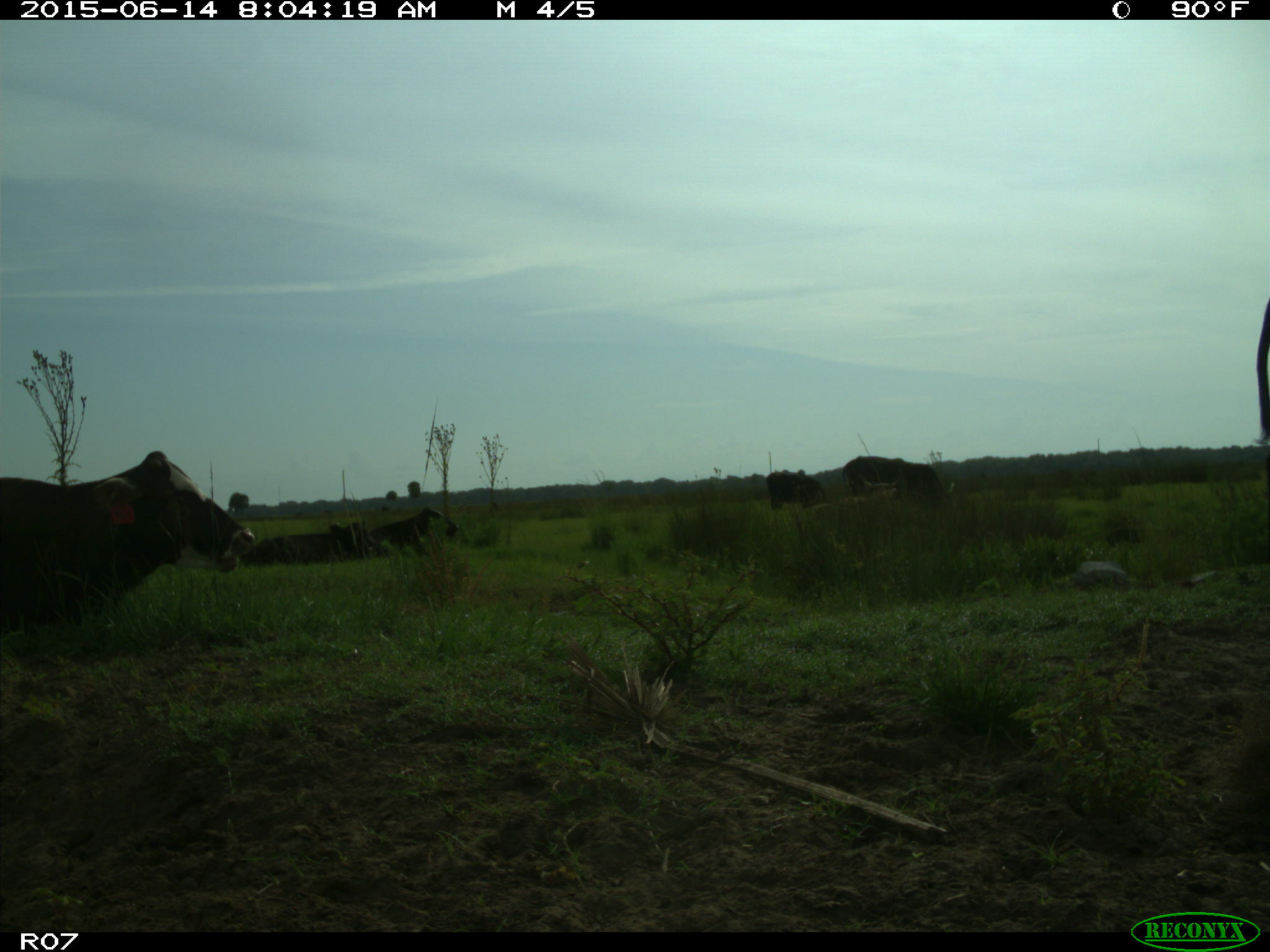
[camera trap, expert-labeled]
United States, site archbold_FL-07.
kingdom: Animalia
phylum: Chordata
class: Mammalia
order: Artiodactyla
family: Bovidae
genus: Bos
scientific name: Bos taurus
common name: domestic cow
Bos taurus (domestic cow).